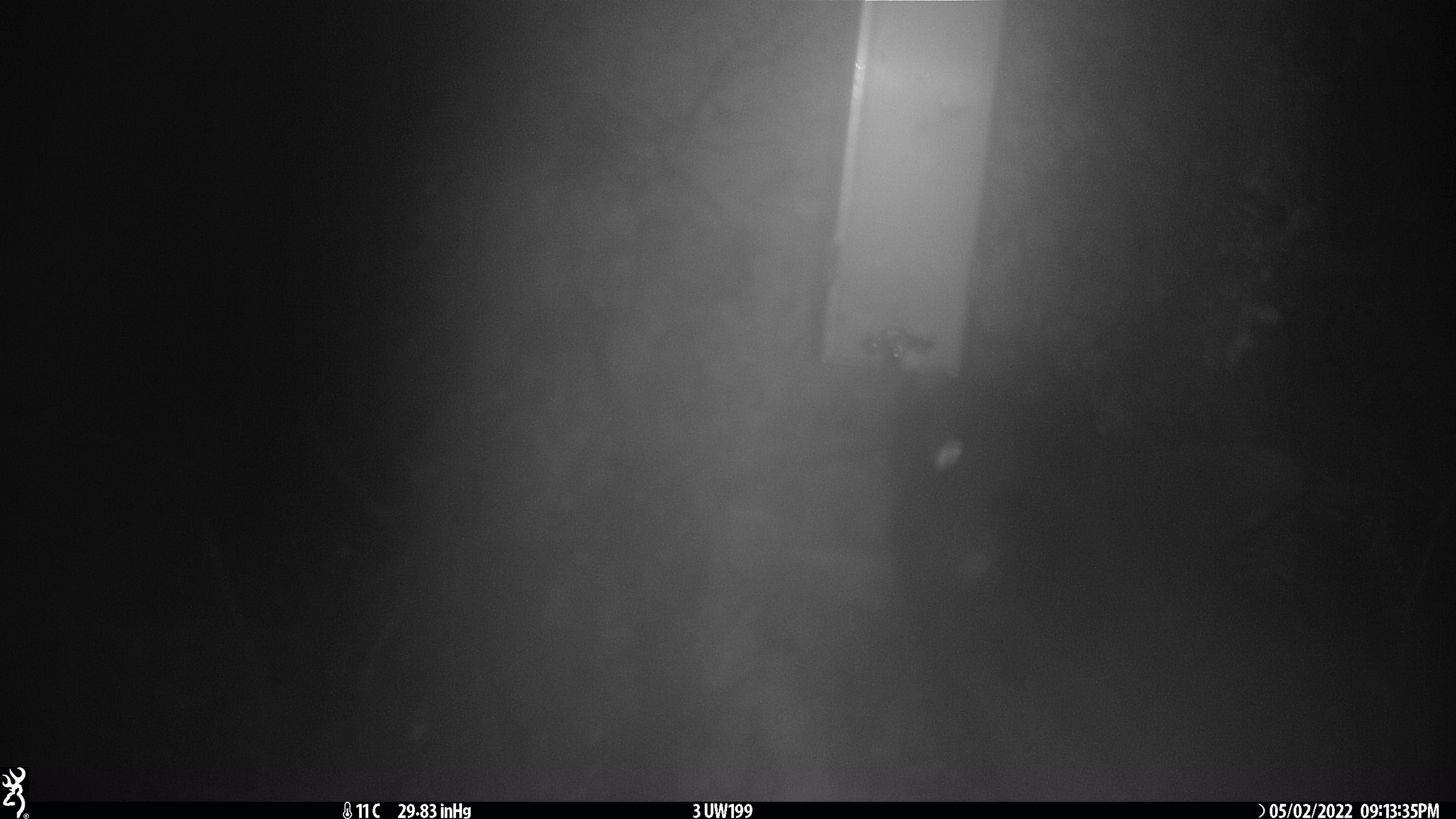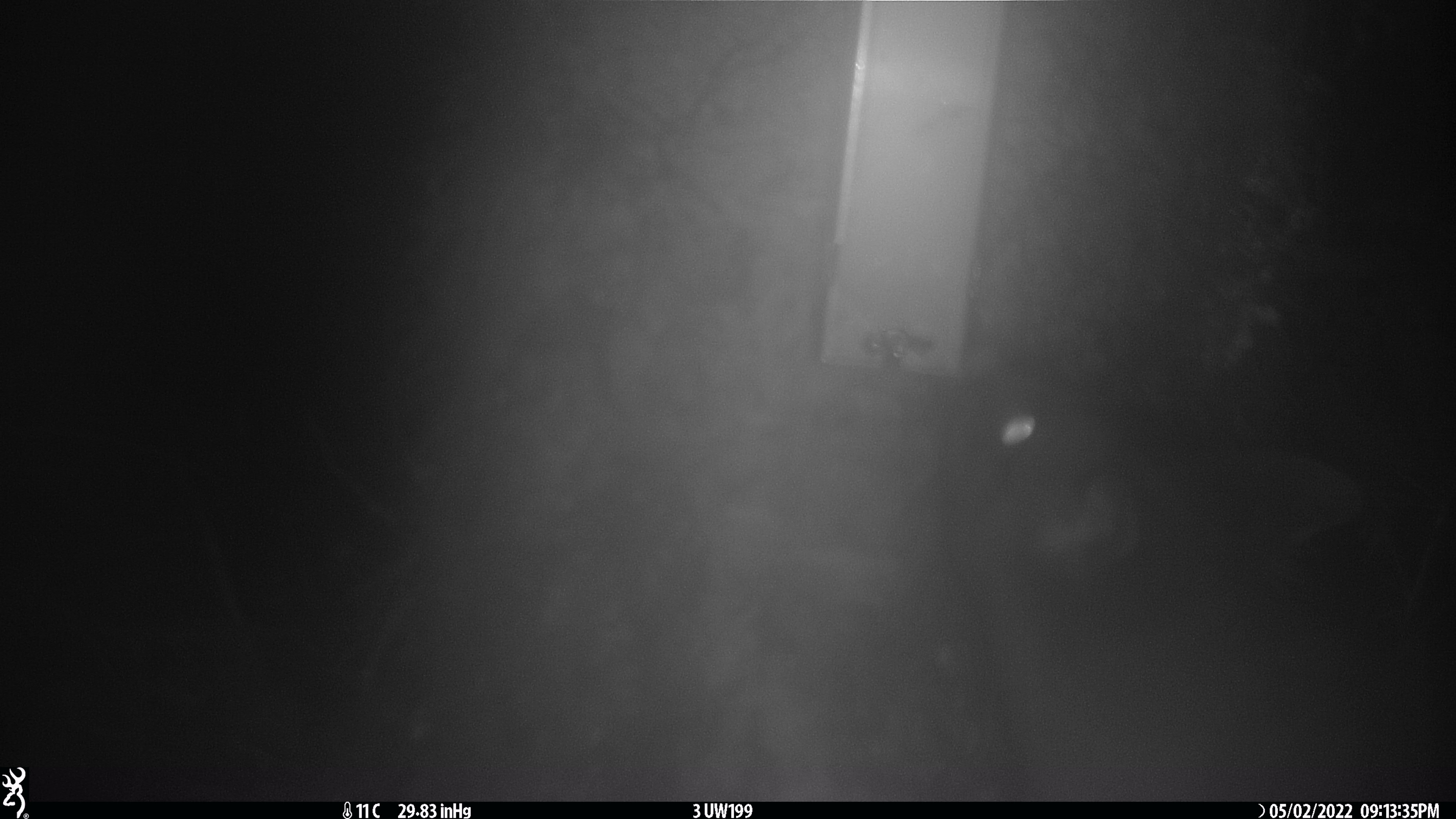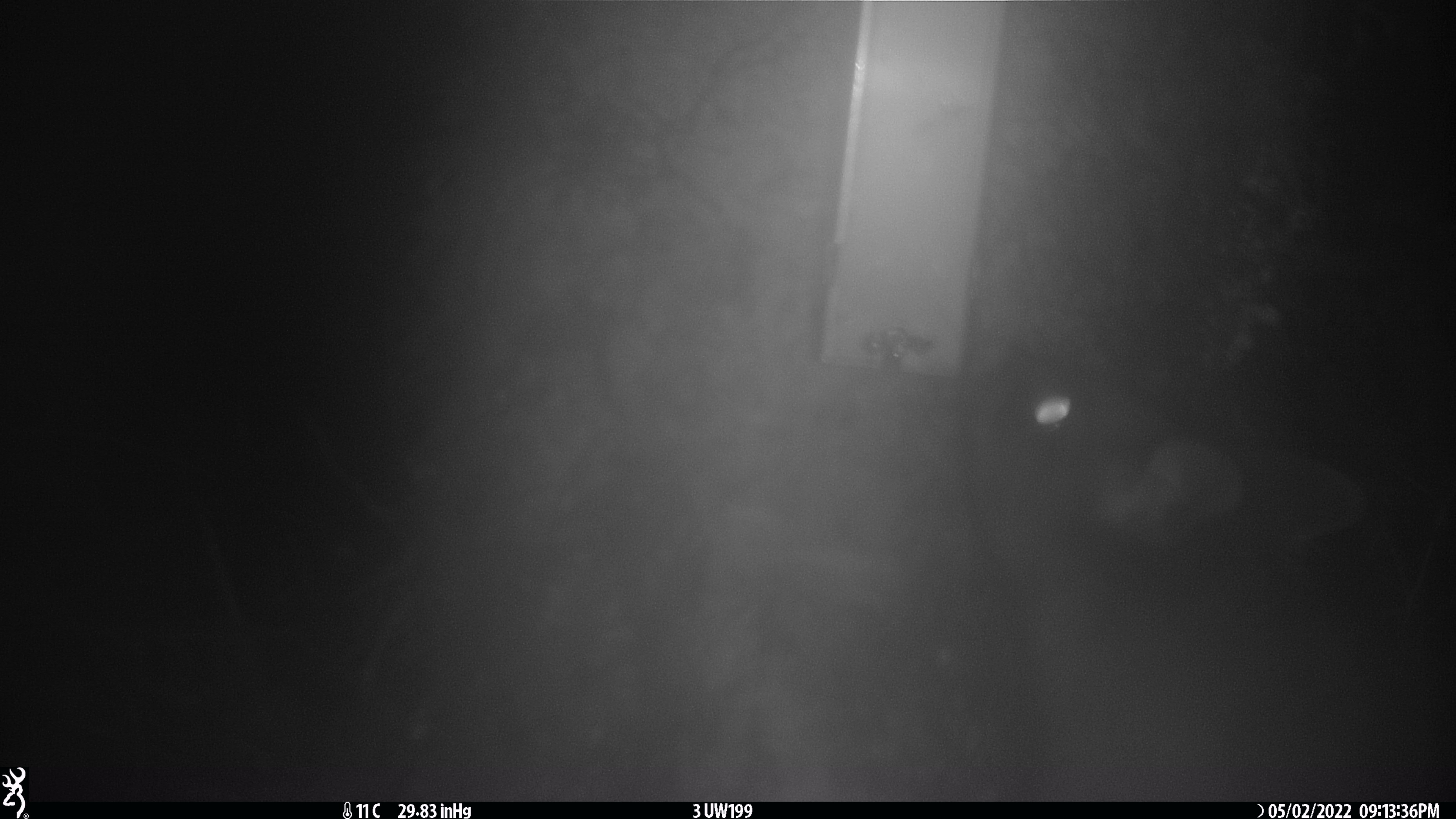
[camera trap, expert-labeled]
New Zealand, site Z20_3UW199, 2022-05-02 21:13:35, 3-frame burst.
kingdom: Animalia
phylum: Chordata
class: Mammalia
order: Diprotodontia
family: Phalangeridae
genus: Trichosurus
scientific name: Trichosurus vulpecula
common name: common brushtail possum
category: possum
Possum (common brushtail possum) (Trichosurus vulpecula).